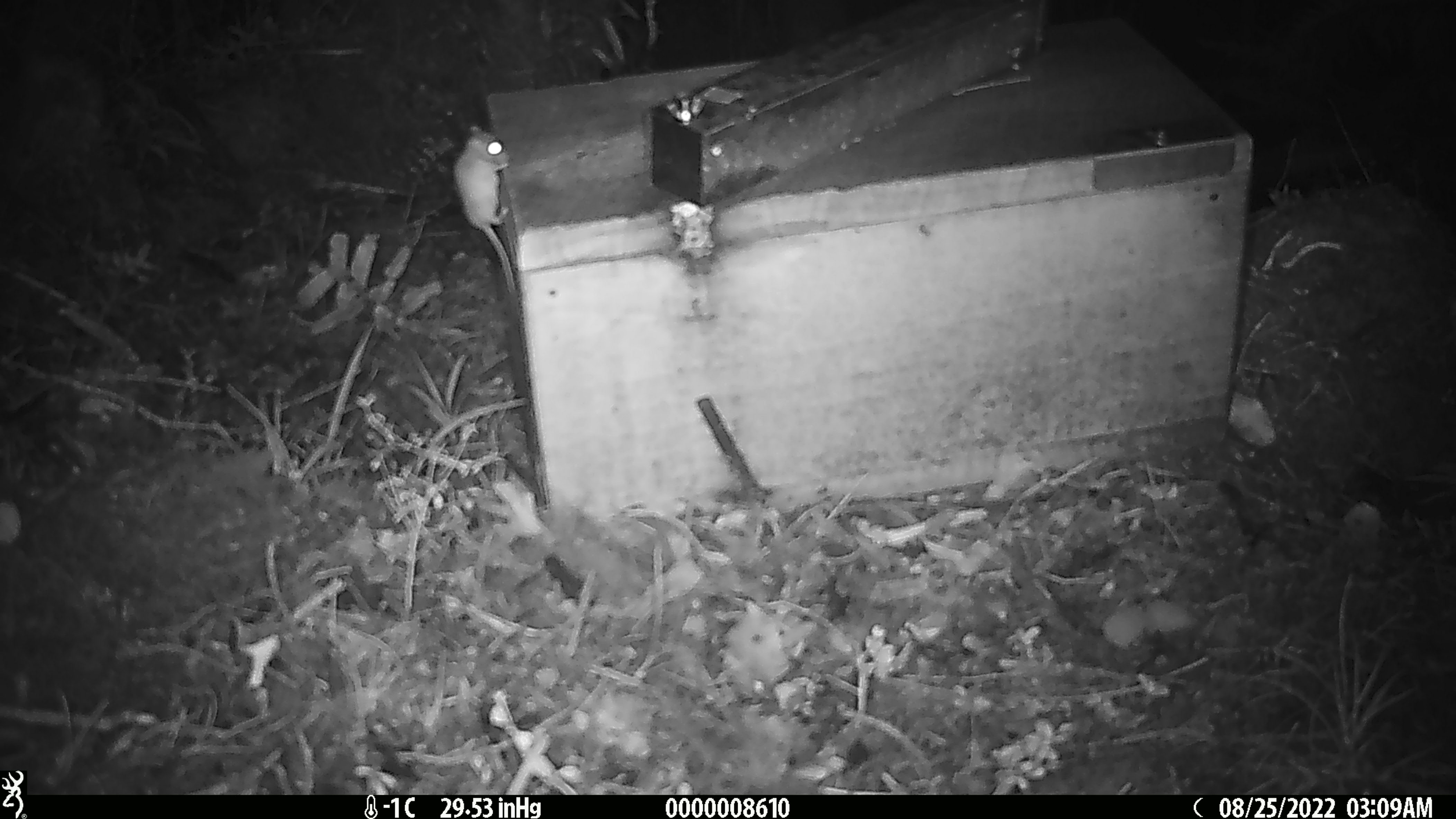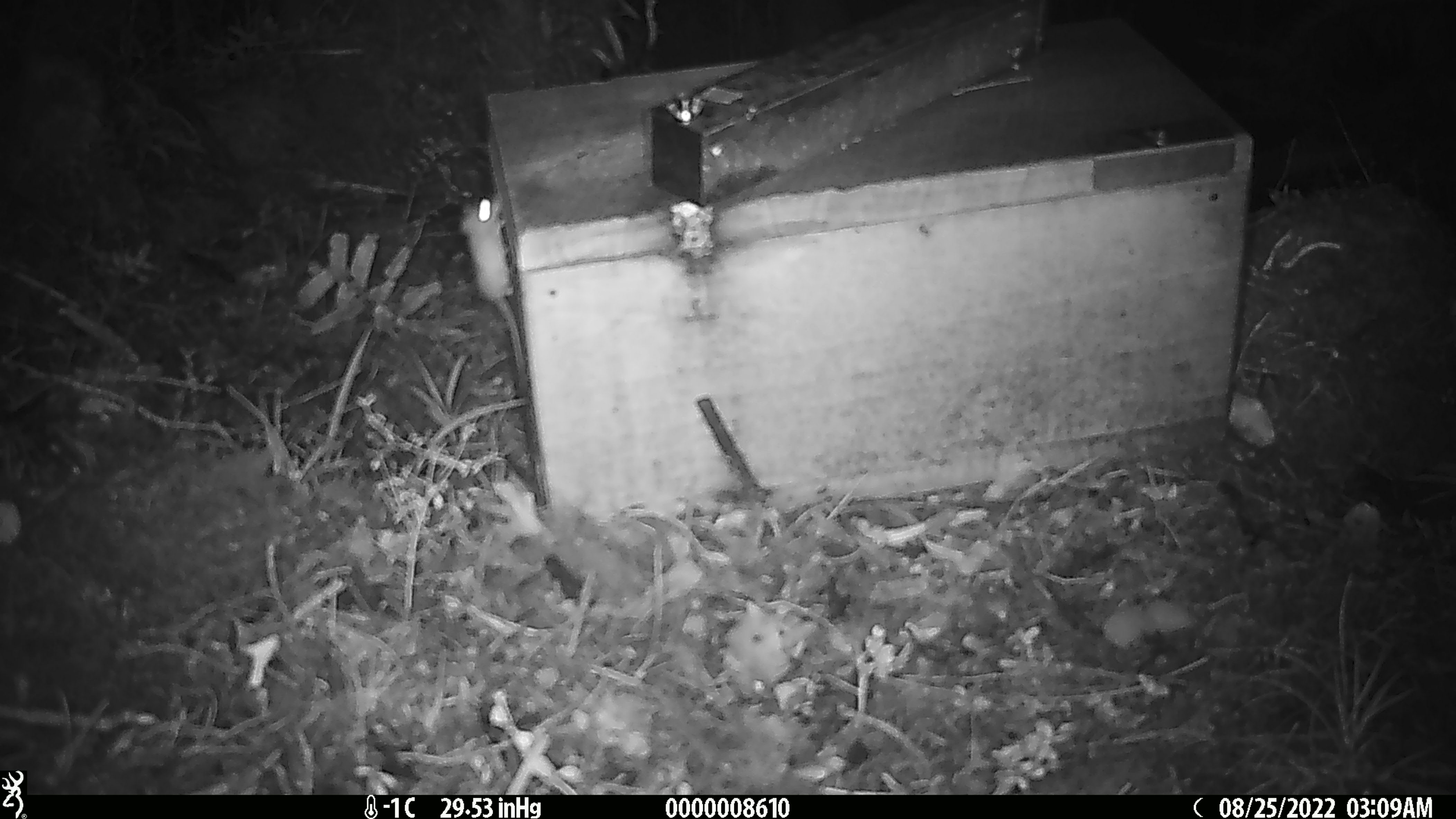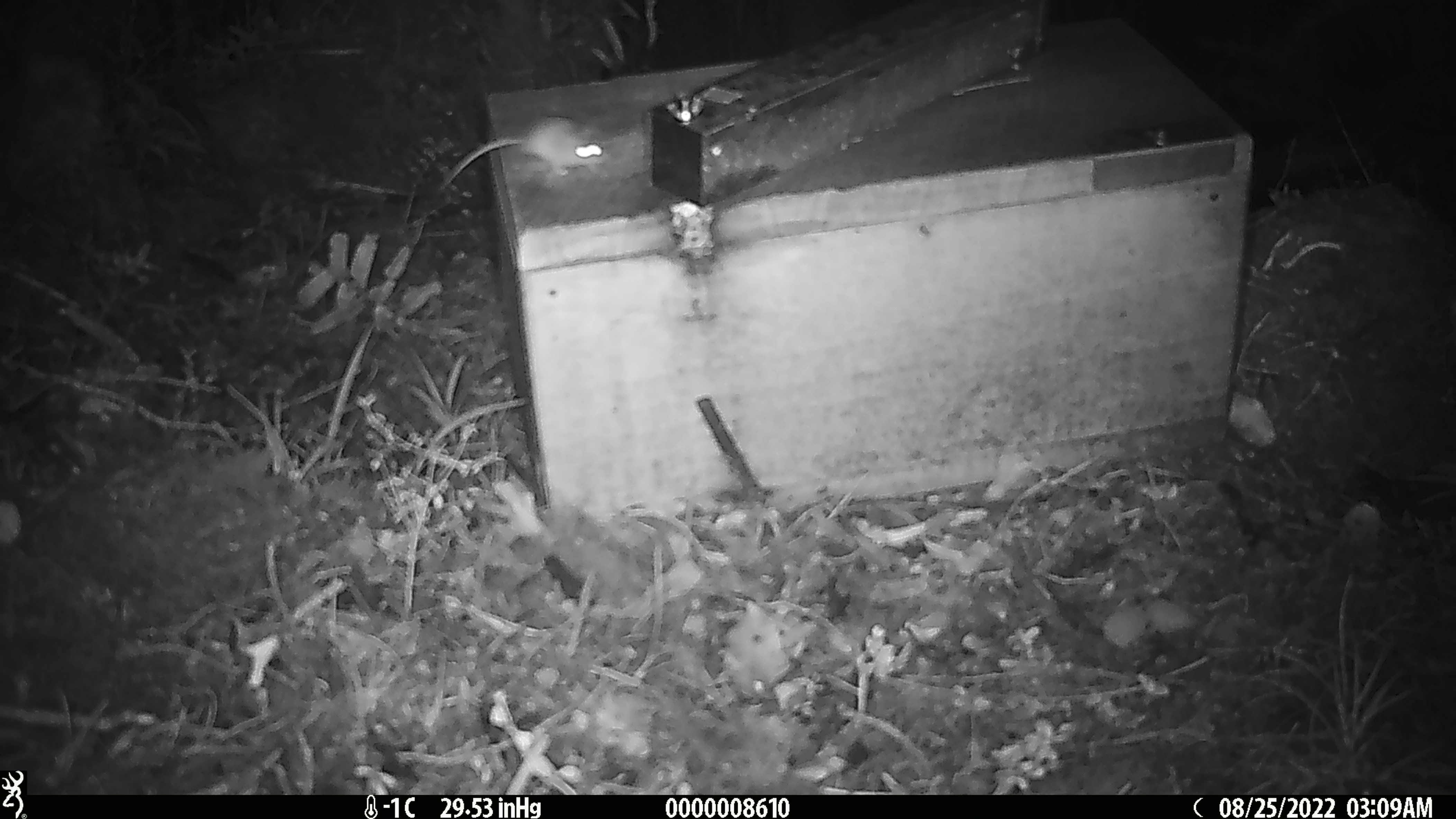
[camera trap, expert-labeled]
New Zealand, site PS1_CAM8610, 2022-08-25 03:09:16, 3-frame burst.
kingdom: Animalia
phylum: Chordata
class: Mammalia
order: Rodentia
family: Muridae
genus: Mus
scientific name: Mus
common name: mouse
Mouse (Mus).